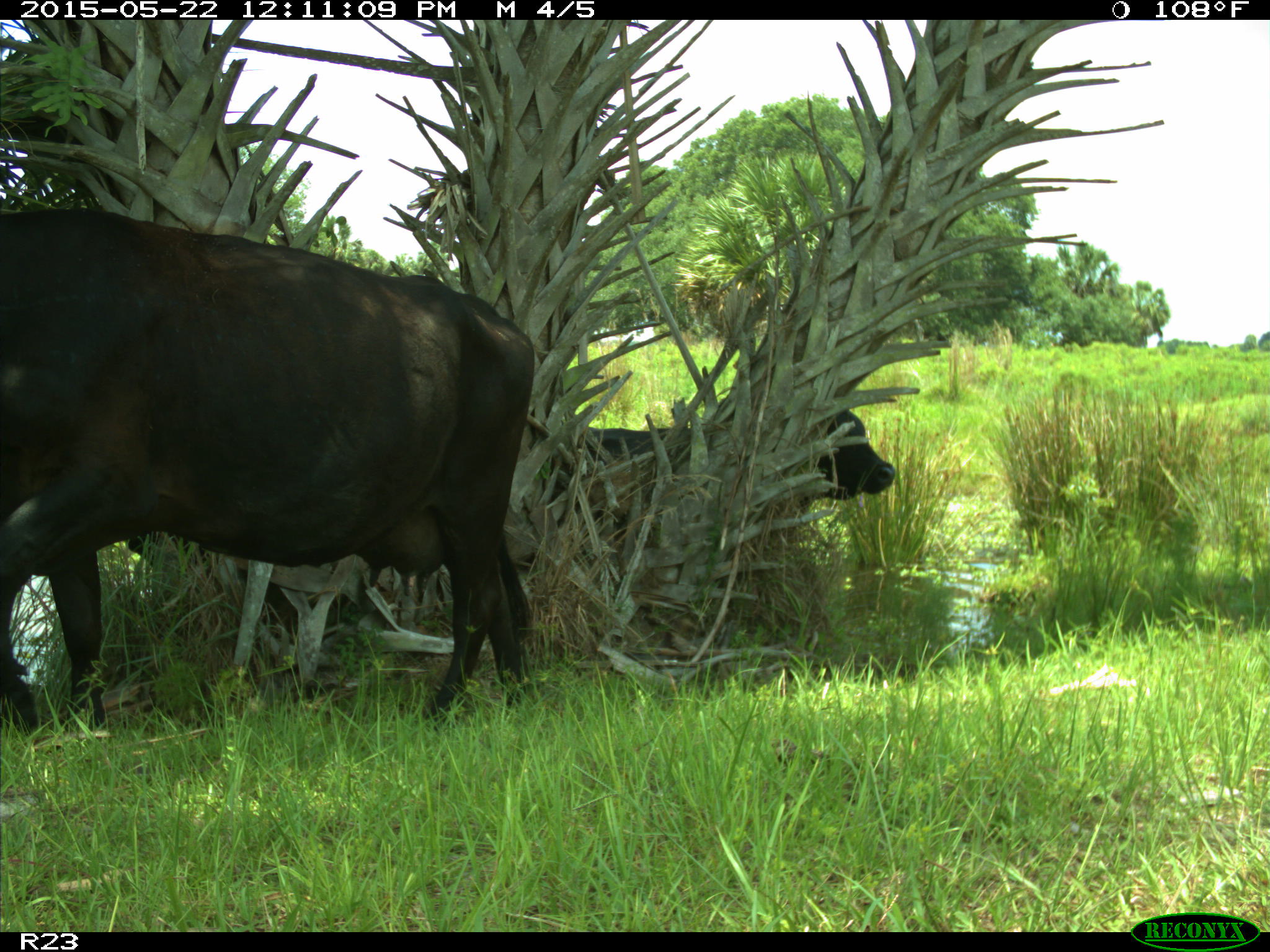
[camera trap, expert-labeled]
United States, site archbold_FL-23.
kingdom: Animalia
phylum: Chordata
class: Mammalia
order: Artiodactyla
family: Bovidae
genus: Bos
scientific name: Bos taurus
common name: domestic cow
Bos taurus (domestic cow).